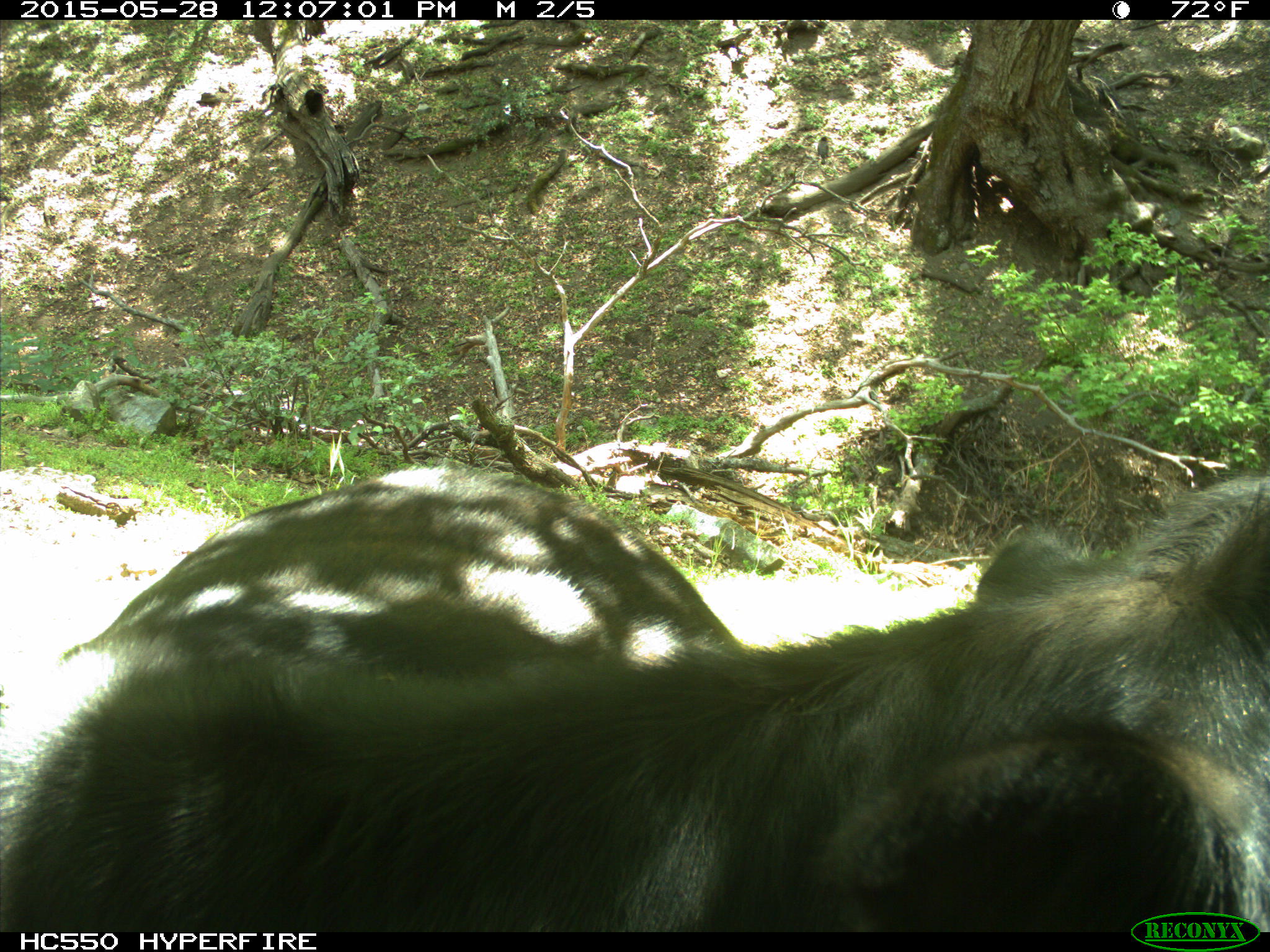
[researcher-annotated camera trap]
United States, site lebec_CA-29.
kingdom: Animalia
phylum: Chordata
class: Mammalia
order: Artiodactyla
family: Bovidae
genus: Bos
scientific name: Bos taurus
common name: domestic cow